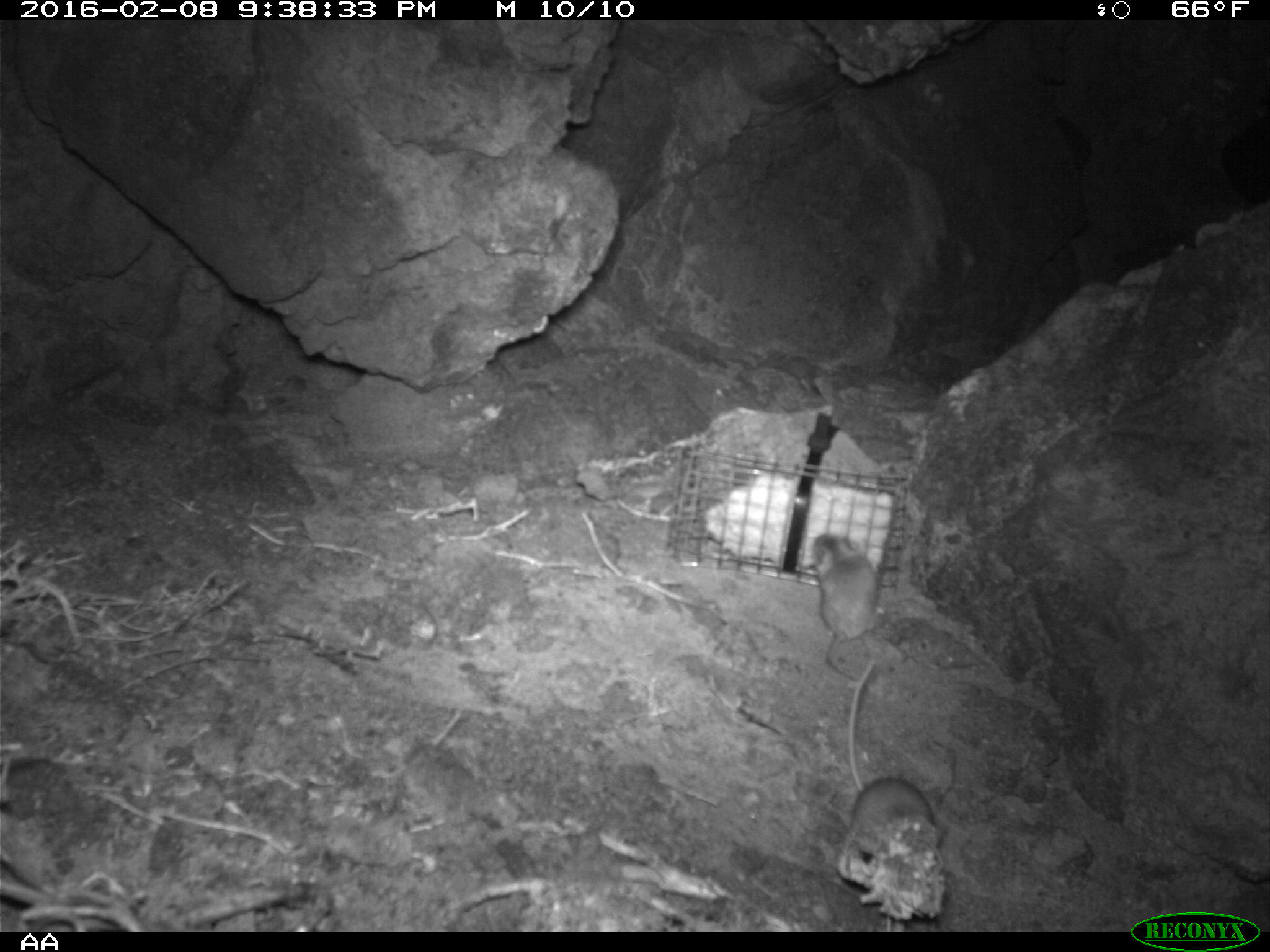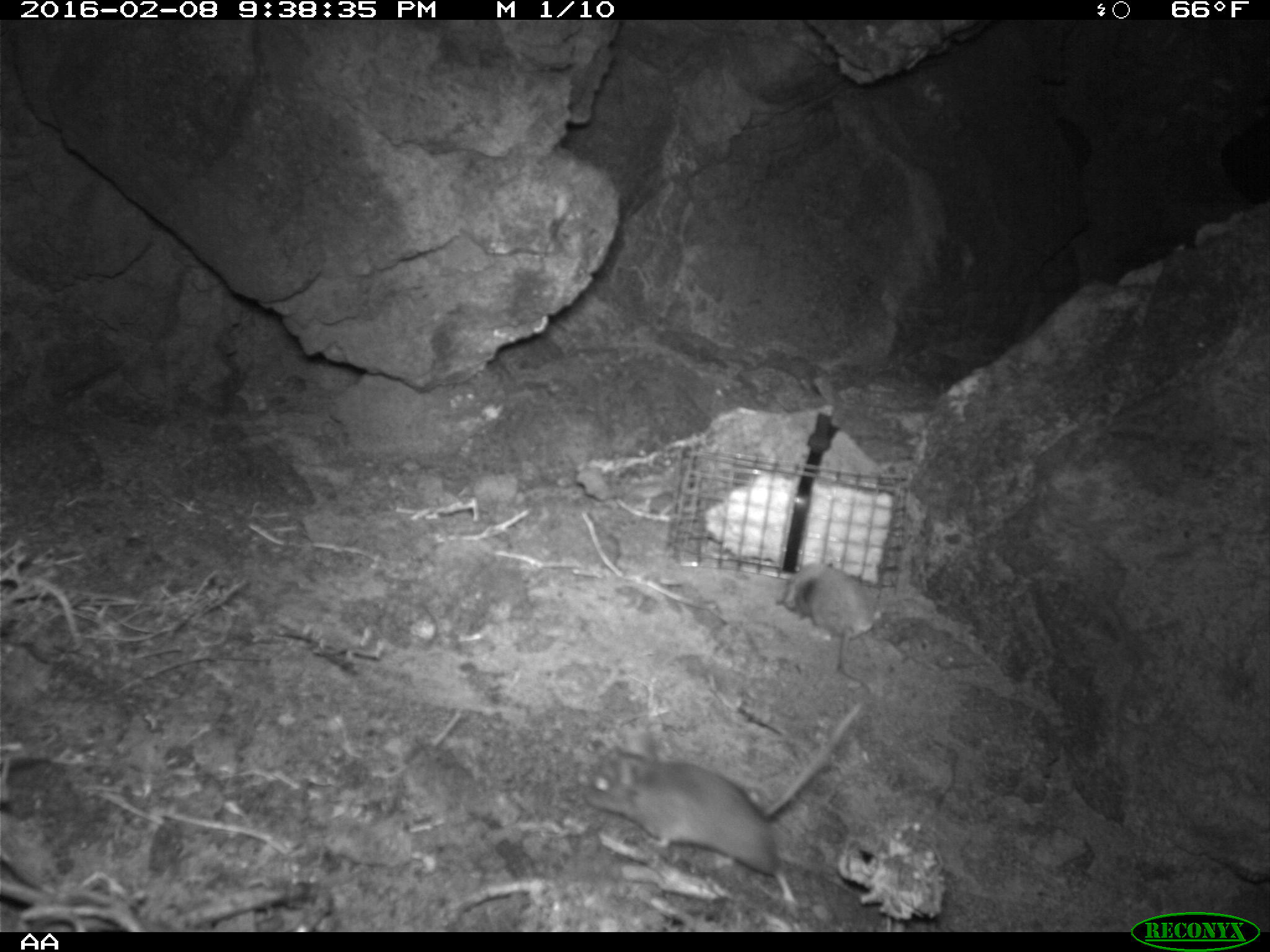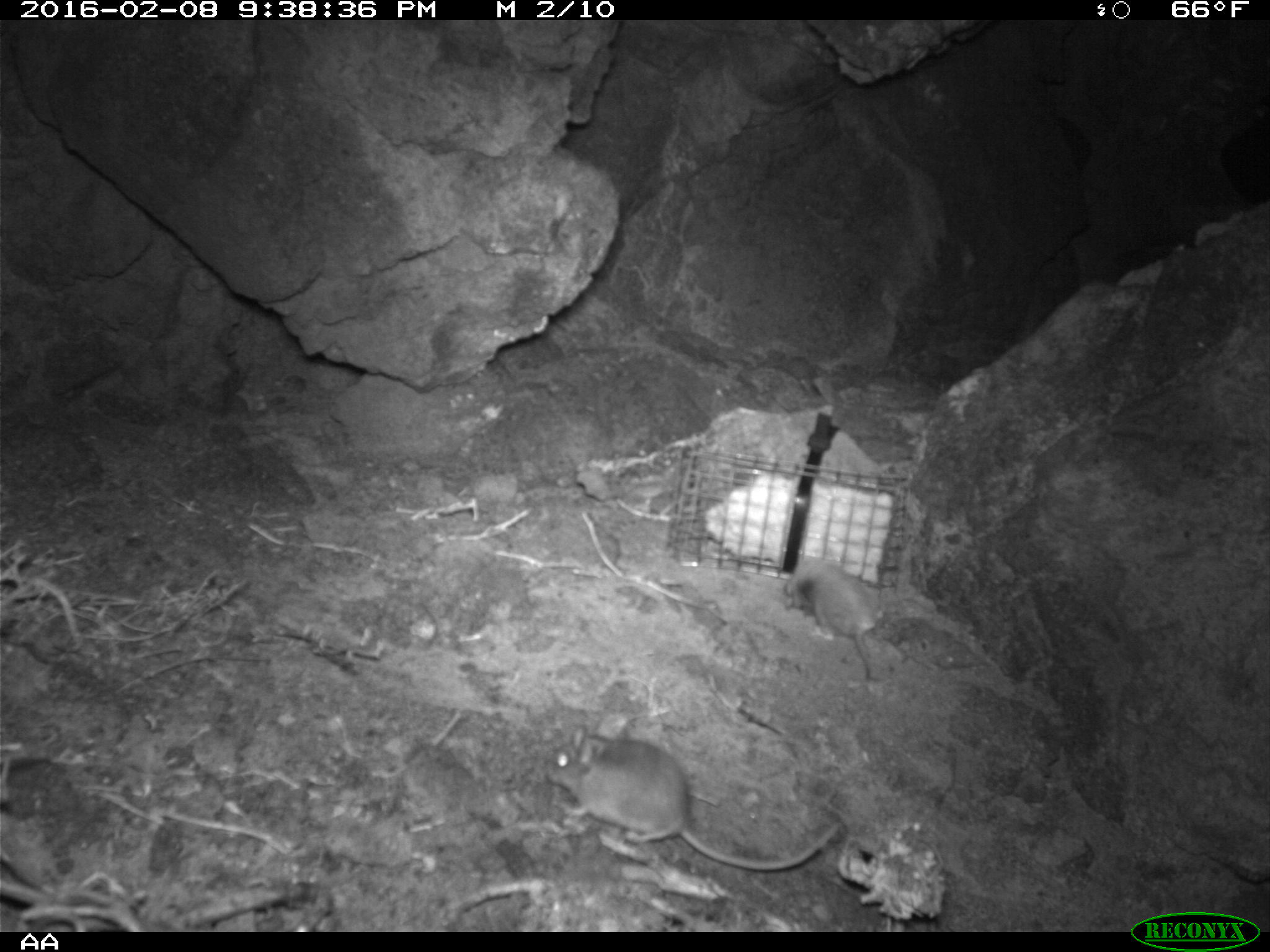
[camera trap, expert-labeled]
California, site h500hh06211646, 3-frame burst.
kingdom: Animalia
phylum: Chordata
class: Mammalia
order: Rodentia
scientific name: Rodentia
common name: rodent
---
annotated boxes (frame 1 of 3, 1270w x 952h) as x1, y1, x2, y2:
rodent: 844, 657, 937, 850; 810, 531, 878, 677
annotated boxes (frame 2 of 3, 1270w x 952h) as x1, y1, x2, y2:
rodent: 583, 700, 866, 913; 774, 562, 886, 699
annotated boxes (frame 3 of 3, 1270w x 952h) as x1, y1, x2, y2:
rodent: 542, 723, 840, 871; 783, 552, 882, 680